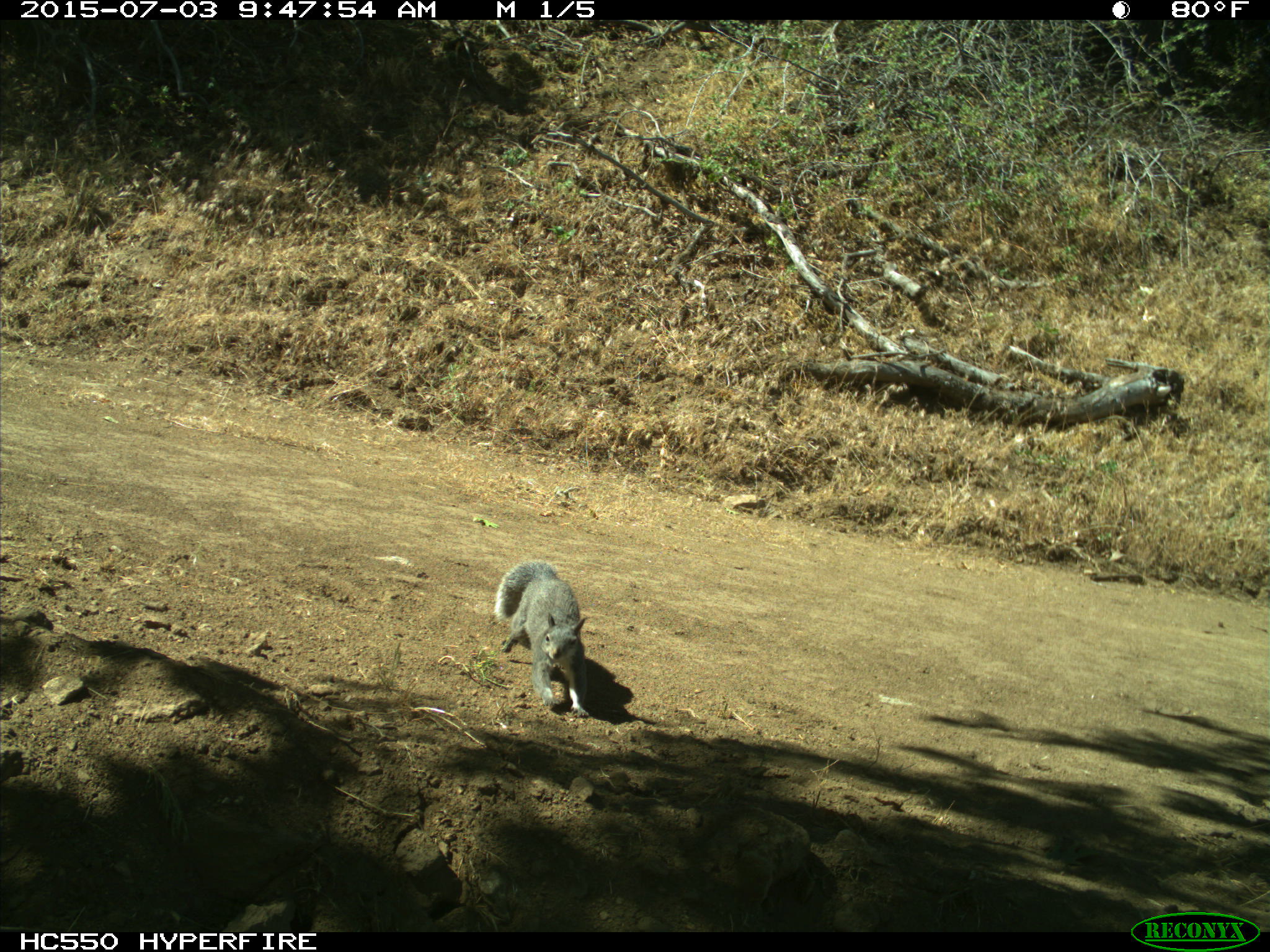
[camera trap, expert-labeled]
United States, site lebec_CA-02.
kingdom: Animalia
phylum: Chordata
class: Mammalia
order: Rodentia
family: Sciuridae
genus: Sciurus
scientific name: Sciurus carolinensis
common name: eastern gray squirrel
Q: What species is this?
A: Sciurus carolinensis (eastern gray squirrel).